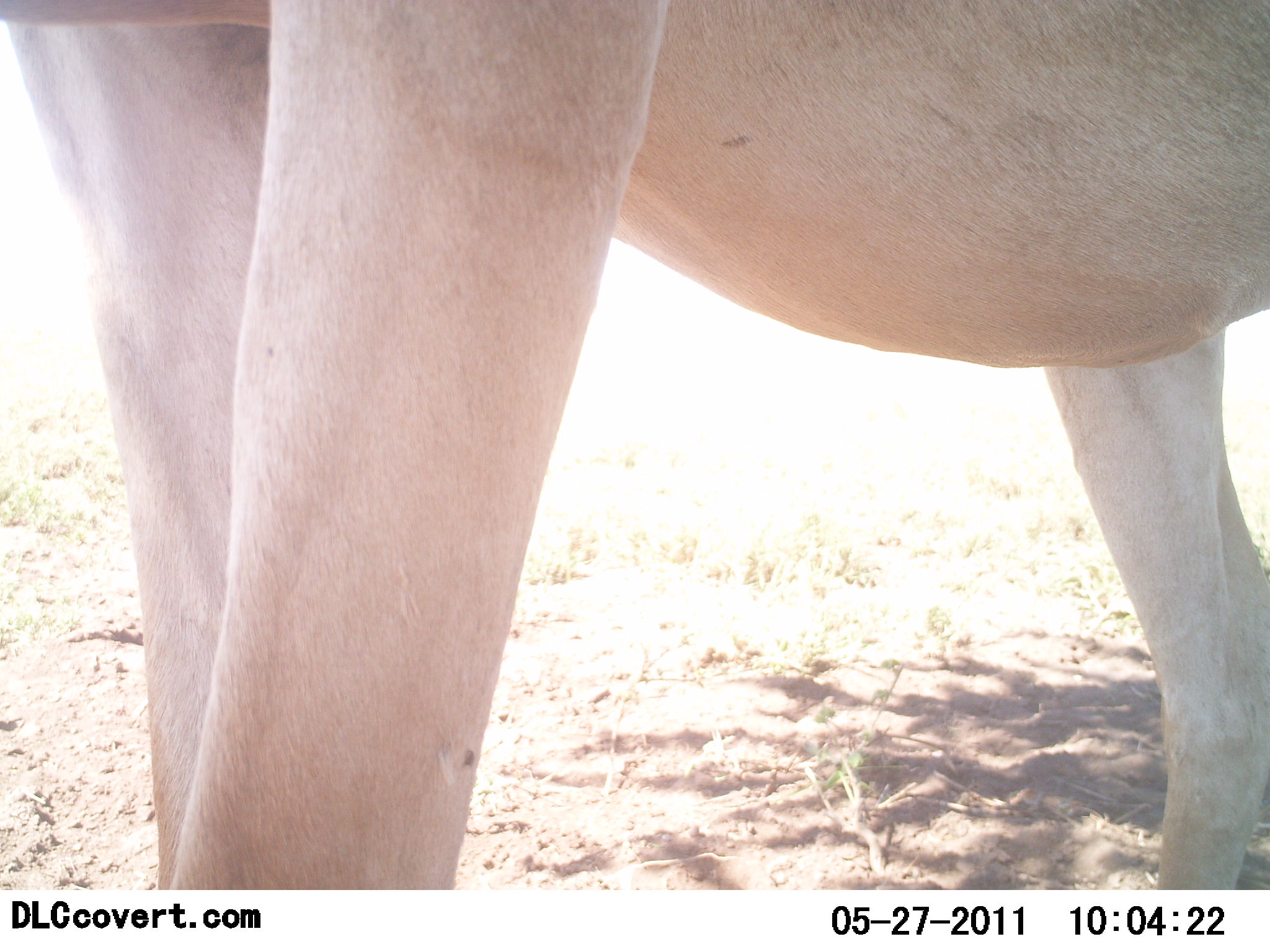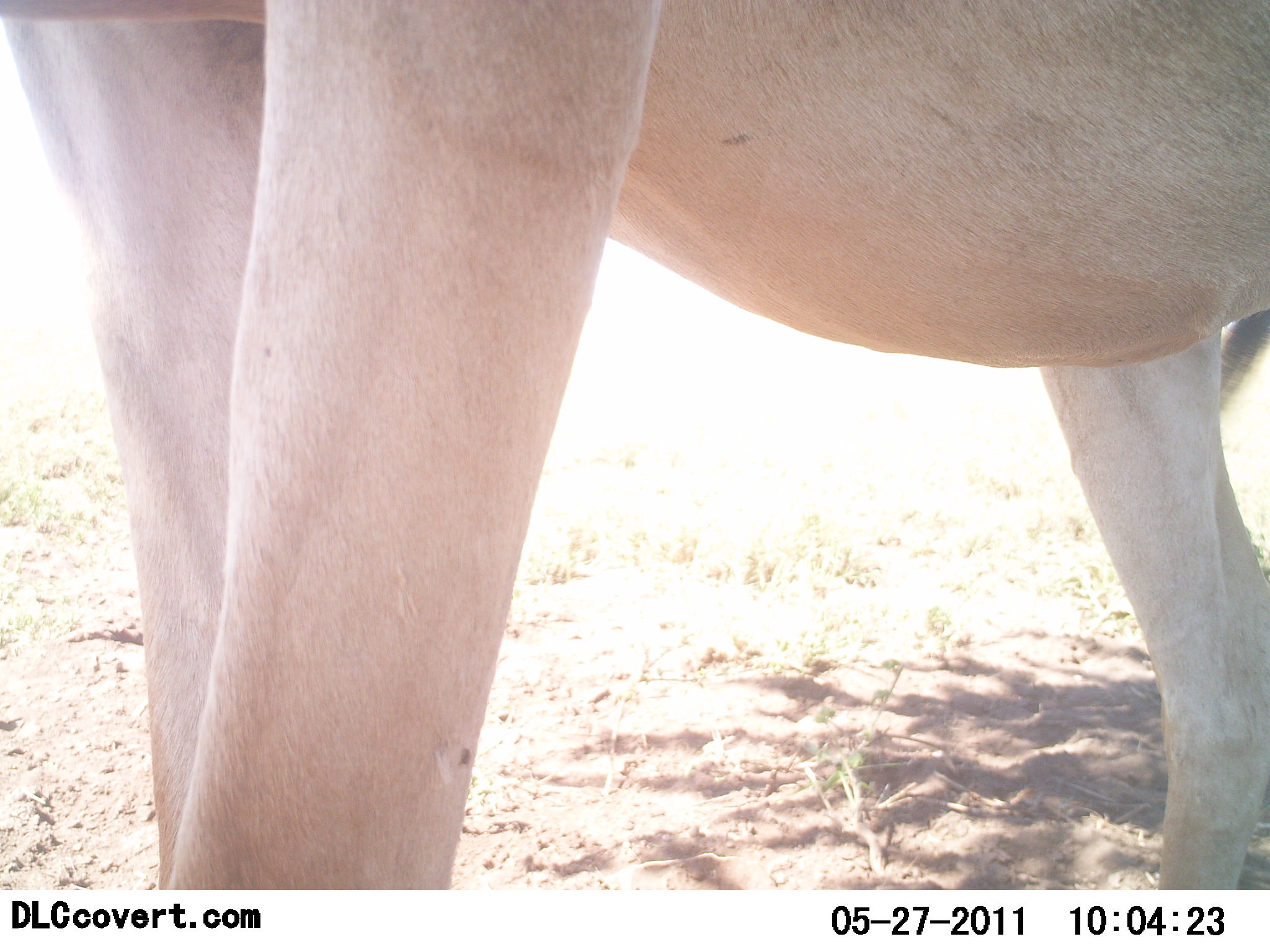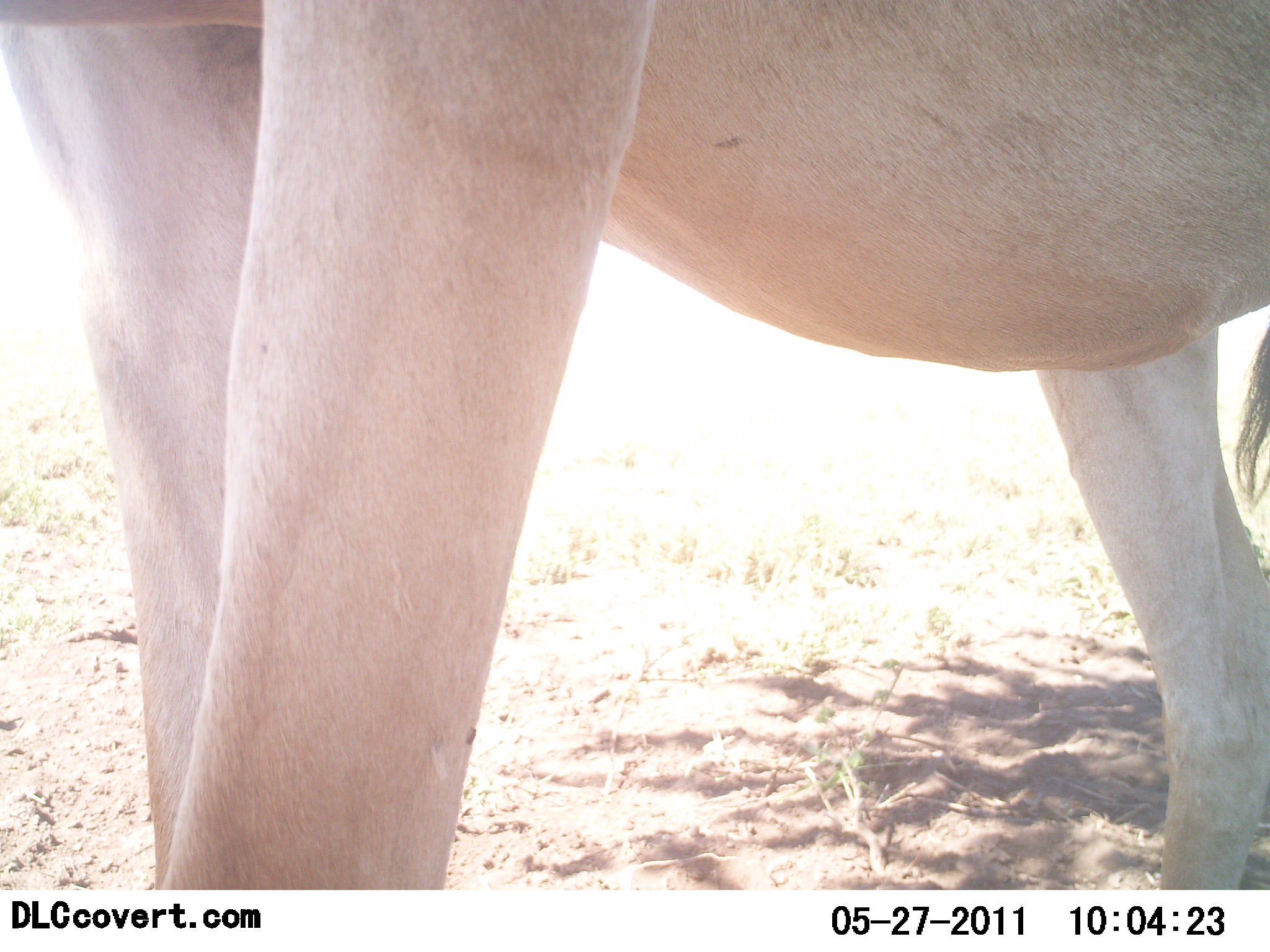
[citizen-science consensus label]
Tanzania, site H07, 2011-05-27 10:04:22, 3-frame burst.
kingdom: Animalia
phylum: Chordata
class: Mammalia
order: Artiodactyla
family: Bovidae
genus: Alcelaphus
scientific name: Alcelaphus buselaphus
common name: hartebeest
Hartebeest (Alcelaphus buselaphus), count 1. Behavior (volunteer vote fractions): standing 100%, resting 0%, moving 0%, interacting 0%. Young present (vote fraction): 0%. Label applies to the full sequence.